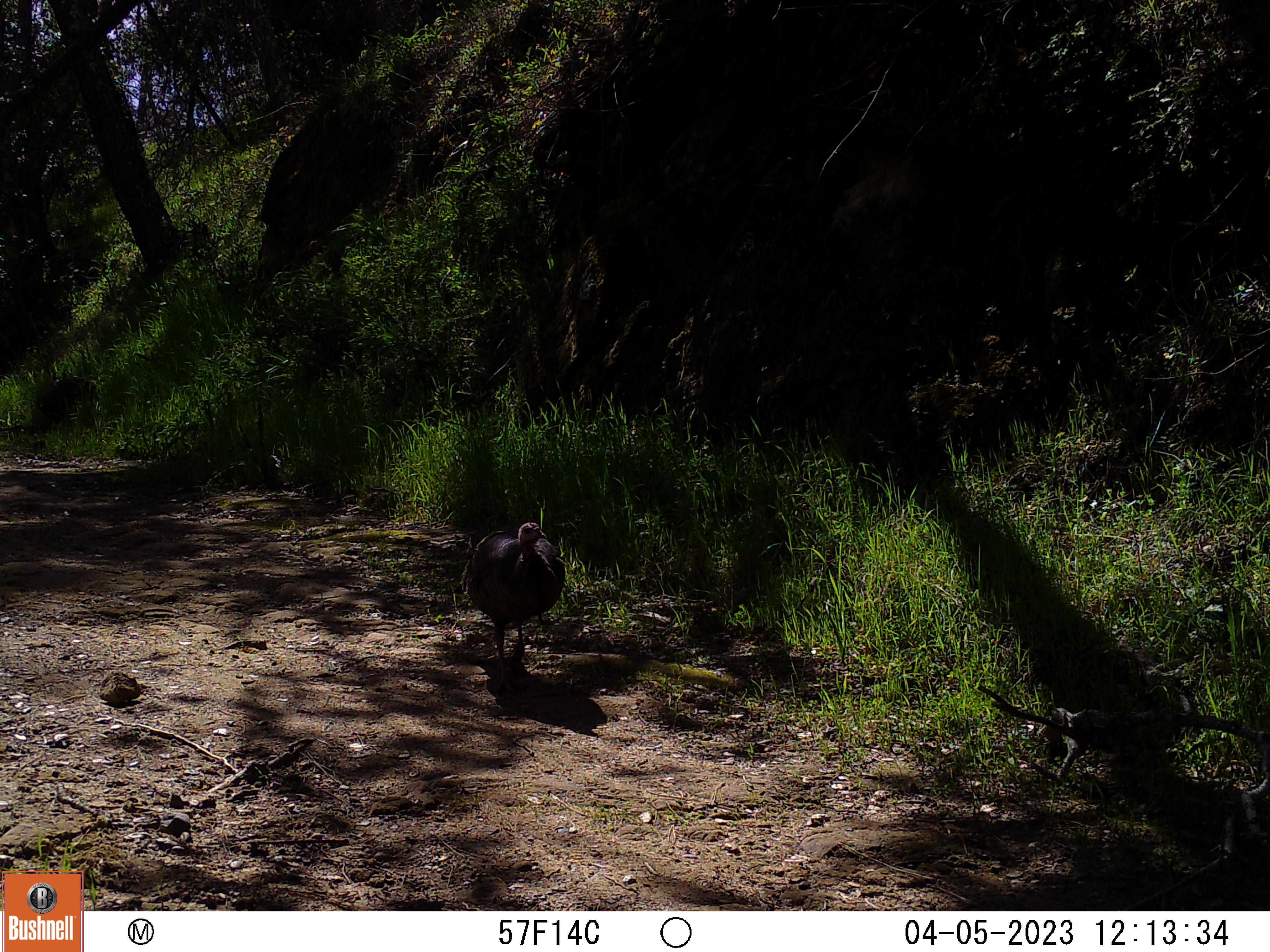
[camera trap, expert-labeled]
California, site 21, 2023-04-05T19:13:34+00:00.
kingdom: Animalia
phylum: Chordata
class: Aves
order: Galliformes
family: Phasianidae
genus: Meleagris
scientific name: Meleagris gallopavo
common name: turkey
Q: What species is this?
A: Turkey (Meleagris gallopavo).